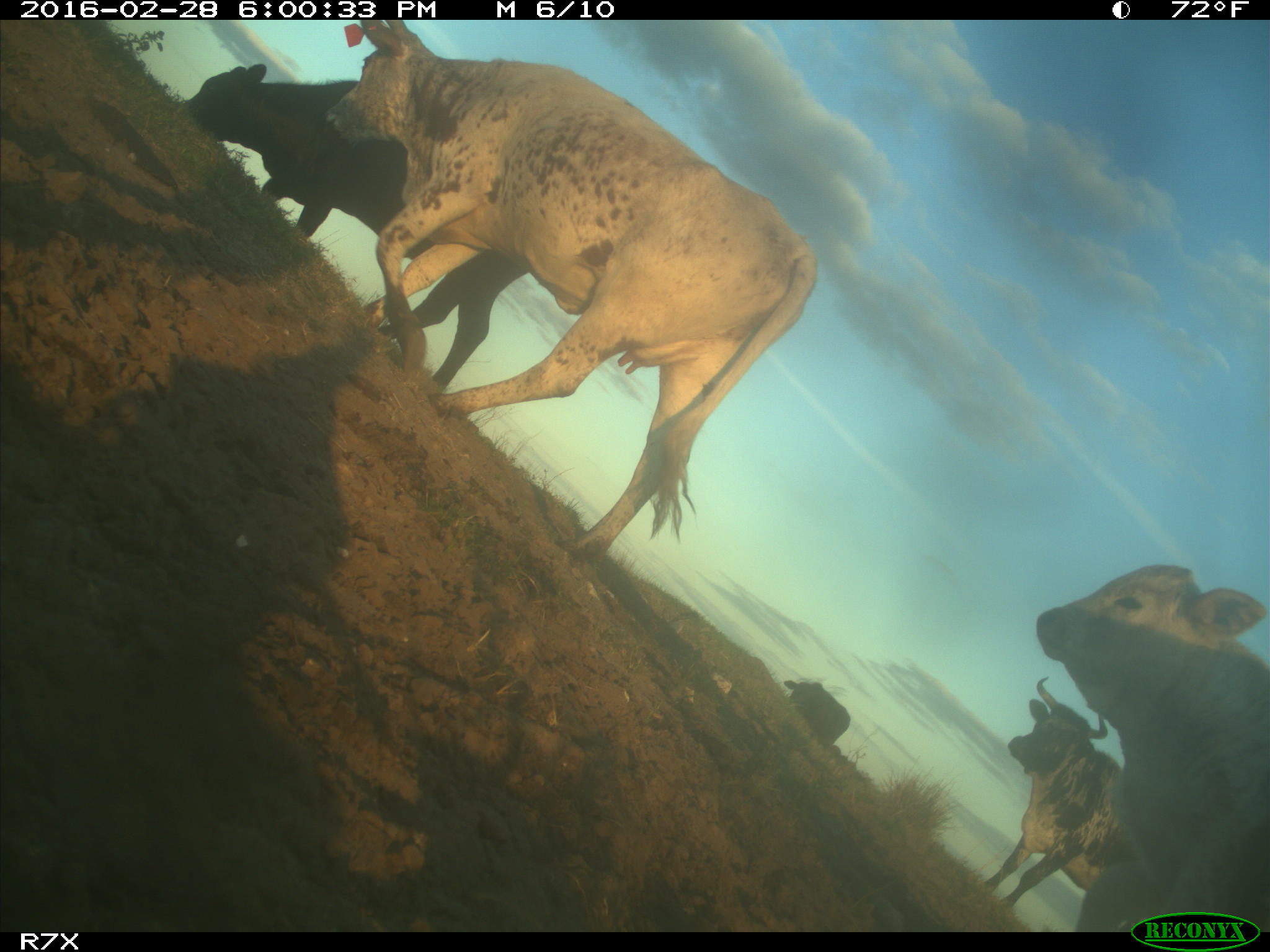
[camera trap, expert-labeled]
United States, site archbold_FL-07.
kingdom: Animalia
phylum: Chordata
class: Mammalia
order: Artiodactyla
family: Bovidae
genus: Bos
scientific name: Bos taurus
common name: domestic cow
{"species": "Bos taurus (domestic cow)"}